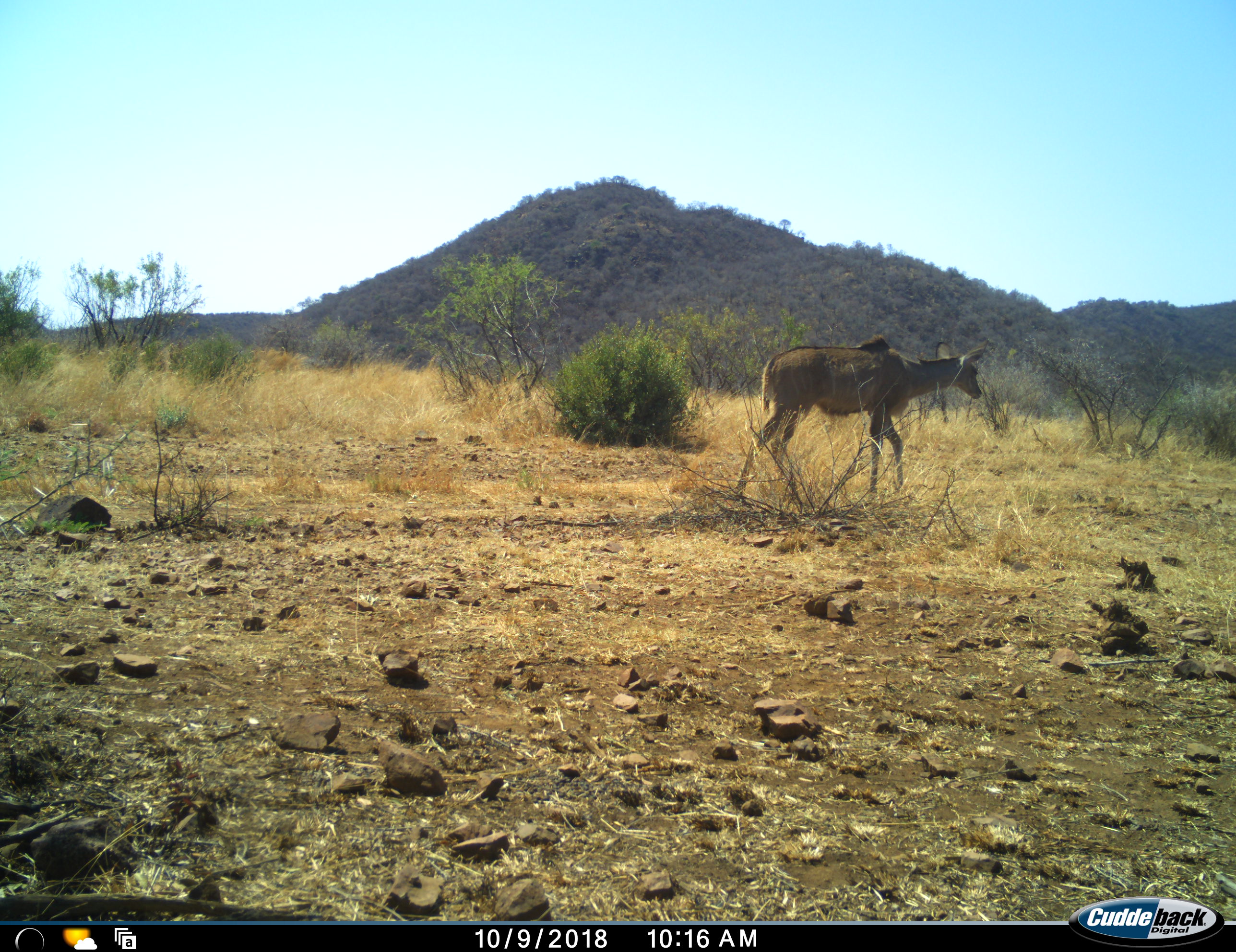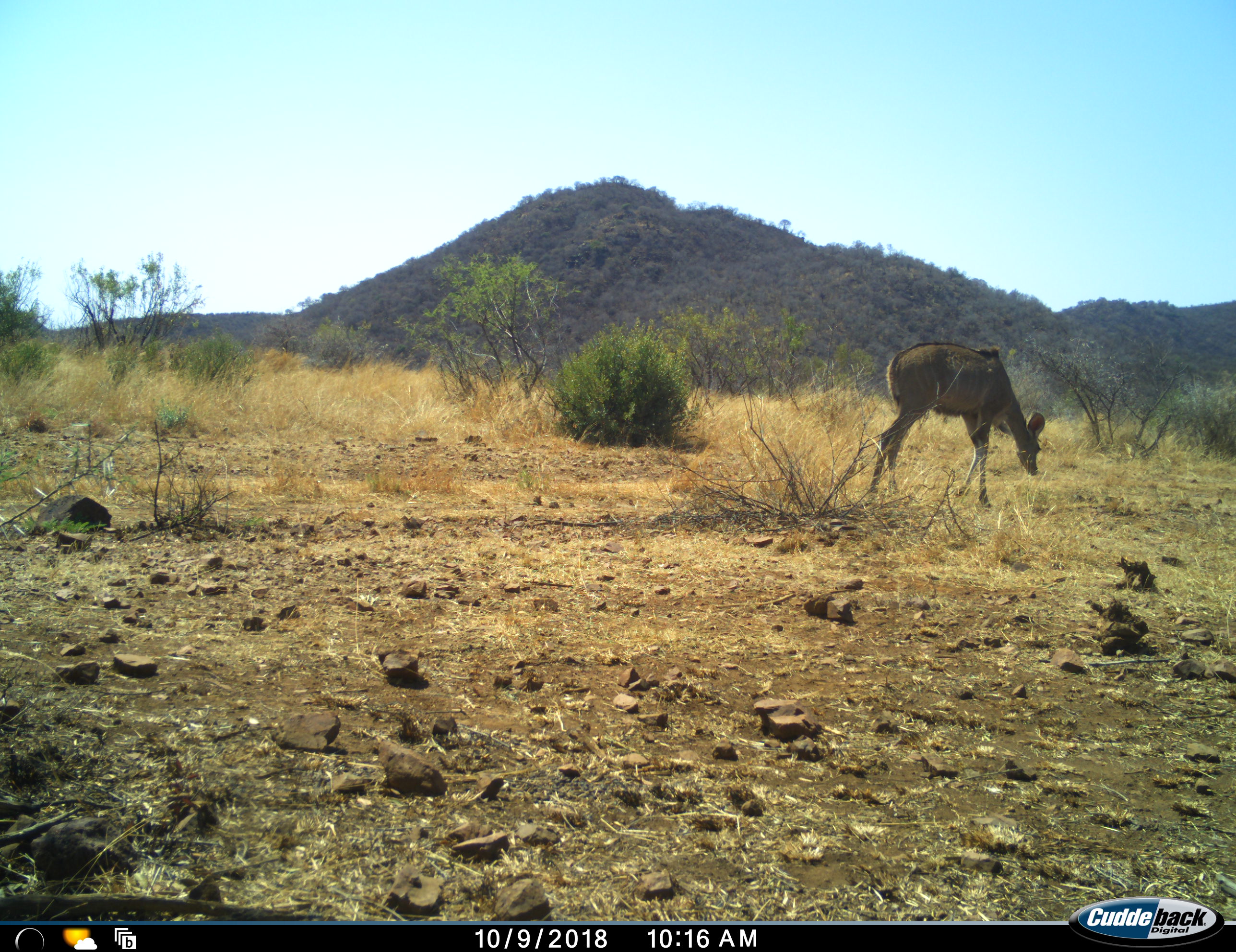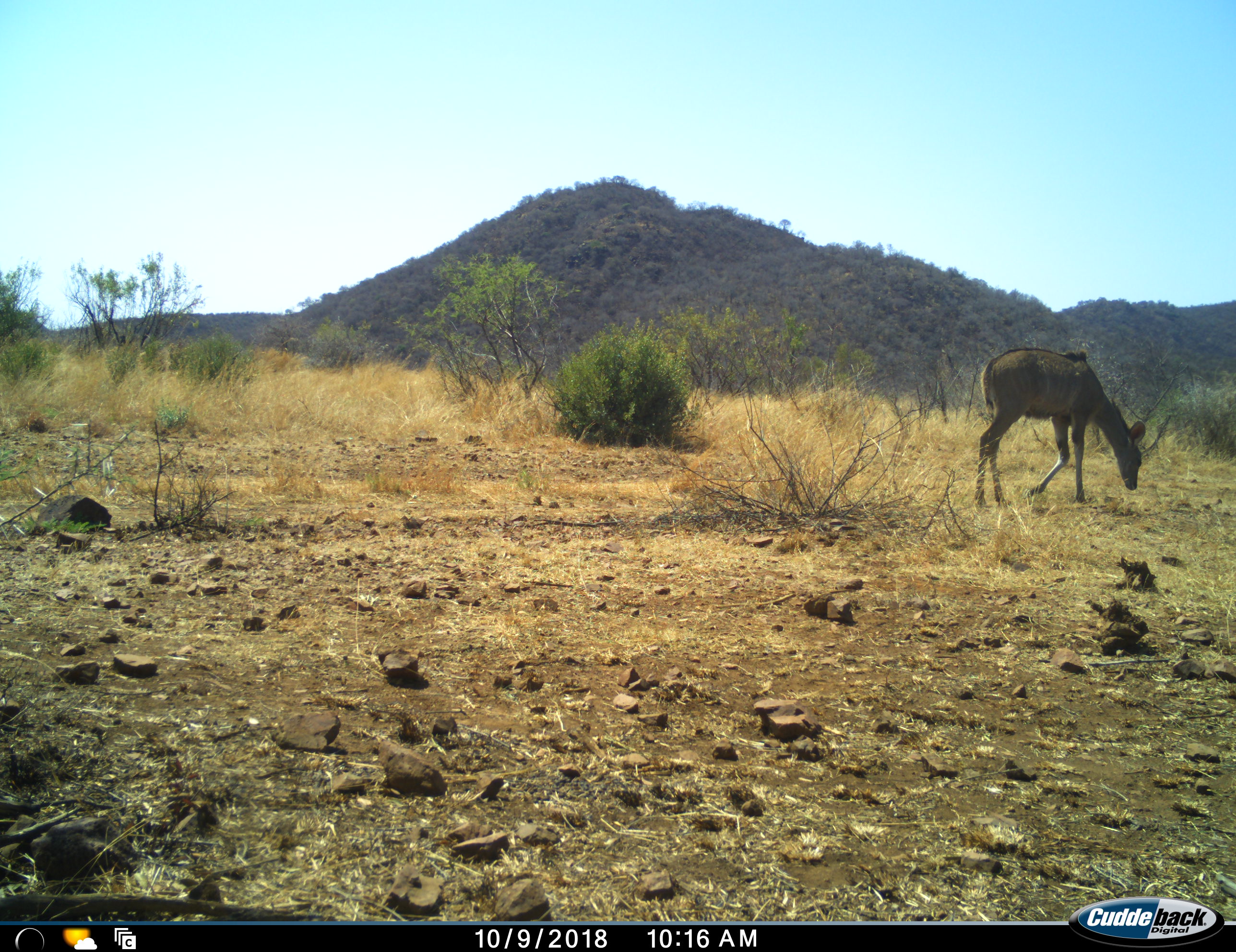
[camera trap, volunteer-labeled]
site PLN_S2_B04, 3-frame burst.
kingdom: Animalia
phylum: Chordata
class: Mammalia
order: Artiodactyla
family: Bovidae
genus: Tragelaphus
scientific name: Tragelaphus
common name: kudu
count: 1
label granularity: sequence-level